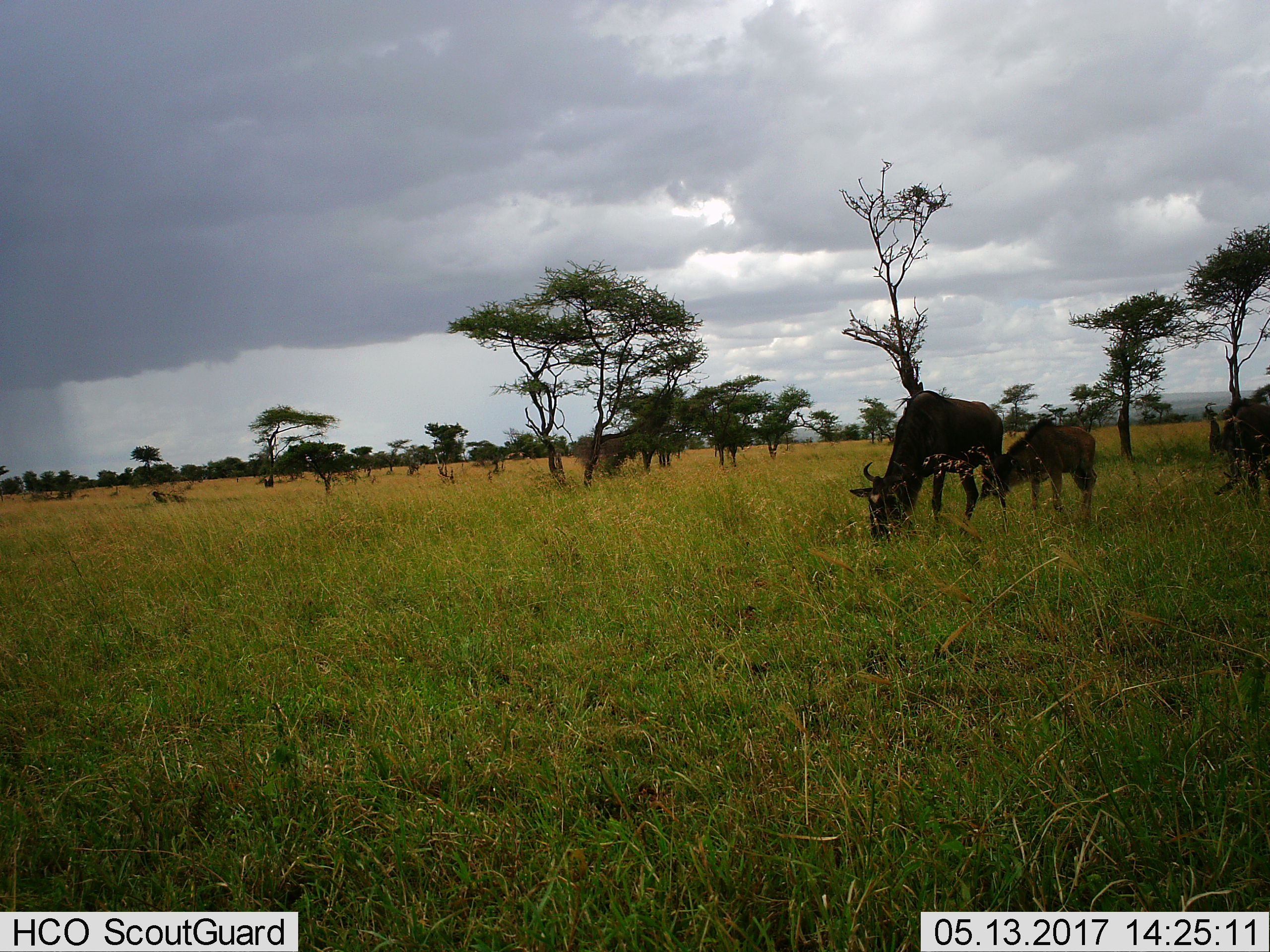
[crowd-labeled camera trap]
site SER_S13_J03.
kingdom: Animalia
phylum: Chordata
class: Mammalia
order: Artiodactyla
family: Bovidae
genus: Connochaetes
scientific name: Connochaetes taurinus taurinus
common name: blue wildebeest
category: wildebeestblue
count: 3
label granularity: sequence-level